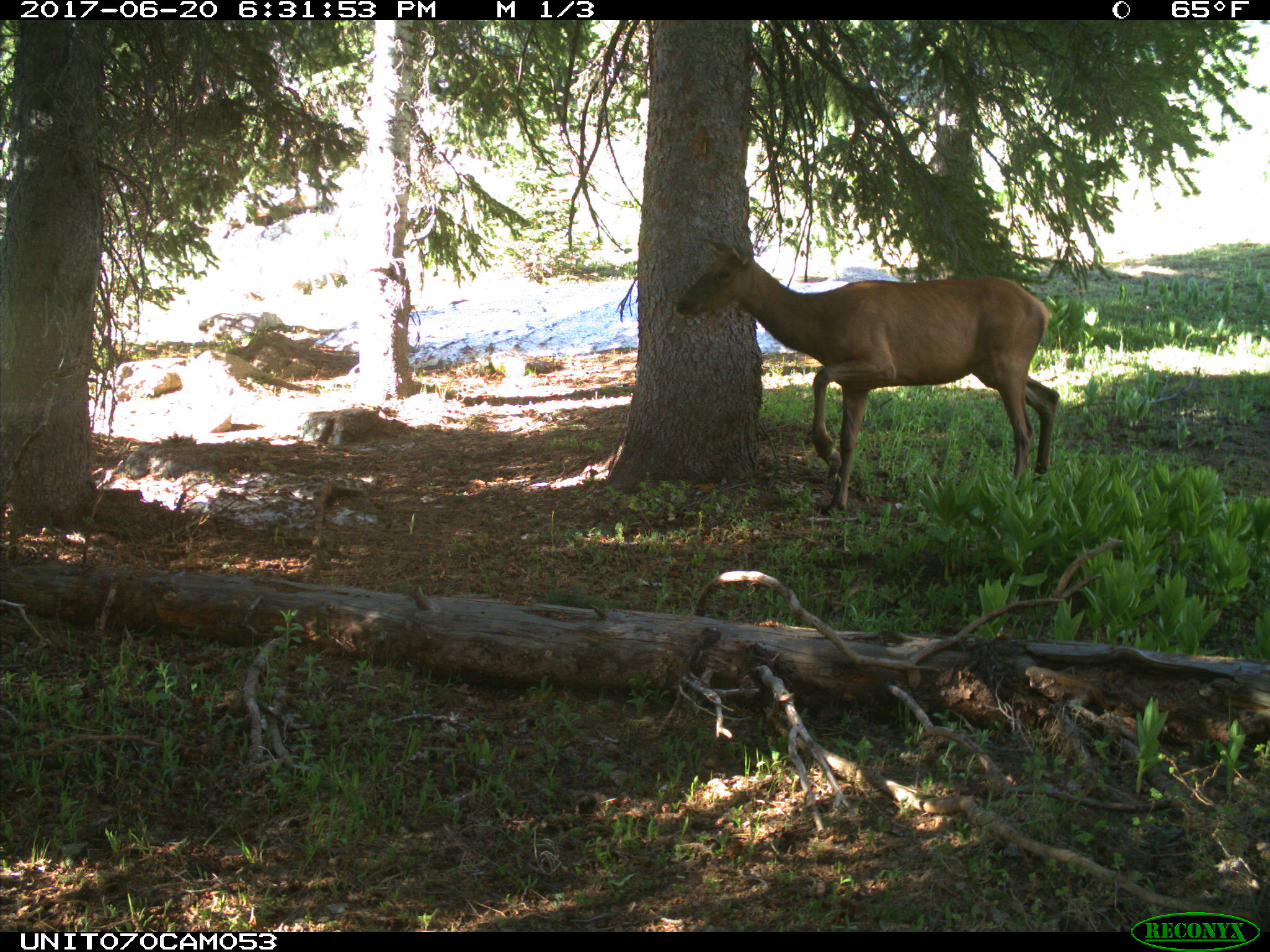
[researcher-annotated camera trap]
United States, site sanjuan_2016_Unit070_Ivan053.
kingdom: Animalia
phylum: Chordata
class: Mammalia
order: Artiodactyla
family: Cervidae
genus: Cervus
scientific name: Cervus elaphus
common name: red deer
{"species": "Cervus elaphus (red deer)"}